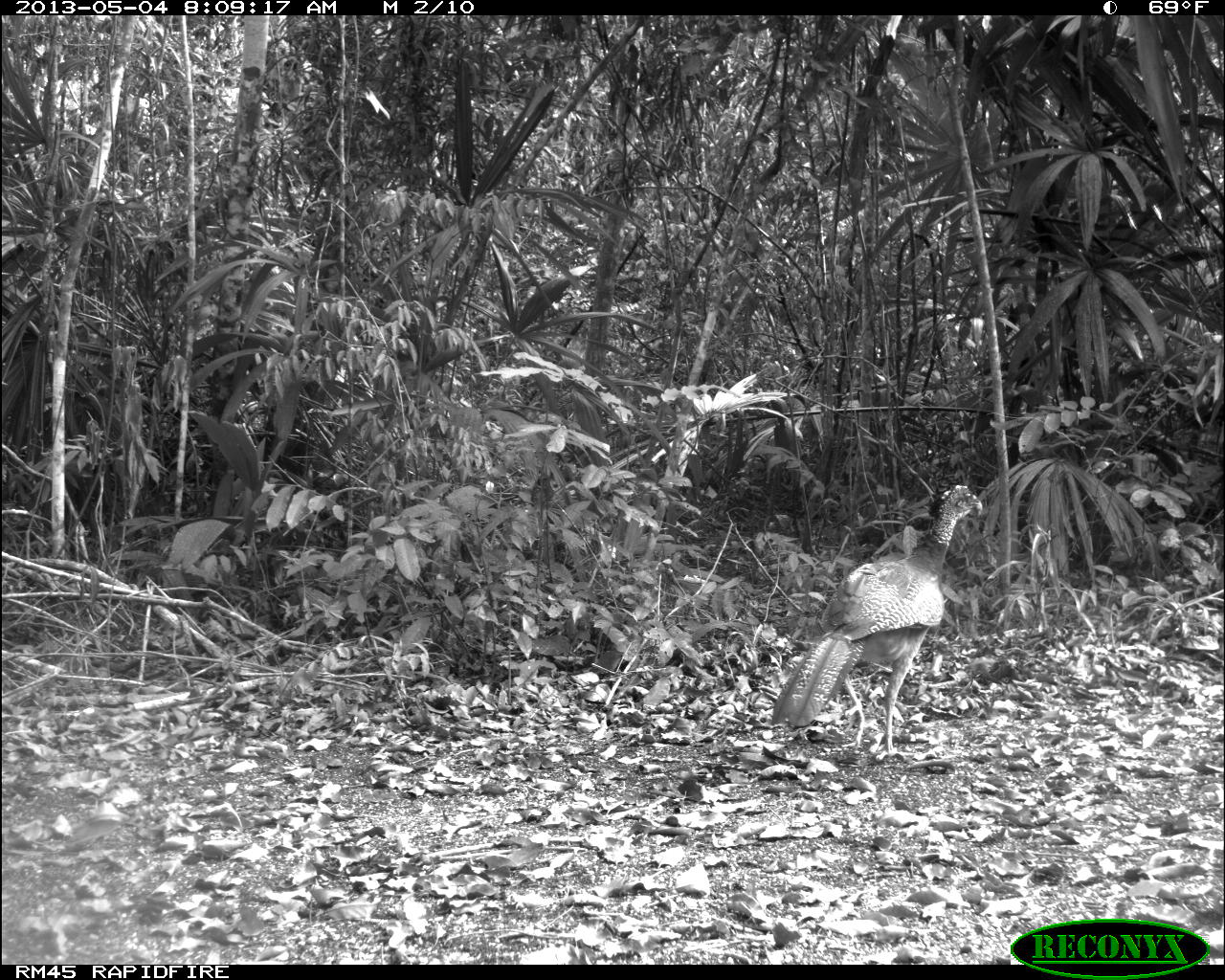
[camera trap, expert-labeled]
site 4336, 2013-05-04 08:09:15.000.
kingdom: Animalia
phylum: Chordata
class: Aves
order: Galliformes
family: Cracidae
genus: Crax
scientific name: Crax rubra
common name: great curassow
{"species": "Crax rubra (great curassow)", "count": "1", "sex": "female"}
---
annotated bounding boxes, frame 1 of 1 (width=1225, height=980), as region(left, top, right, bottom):
crax rubra: region(770, 483, 983, 761)